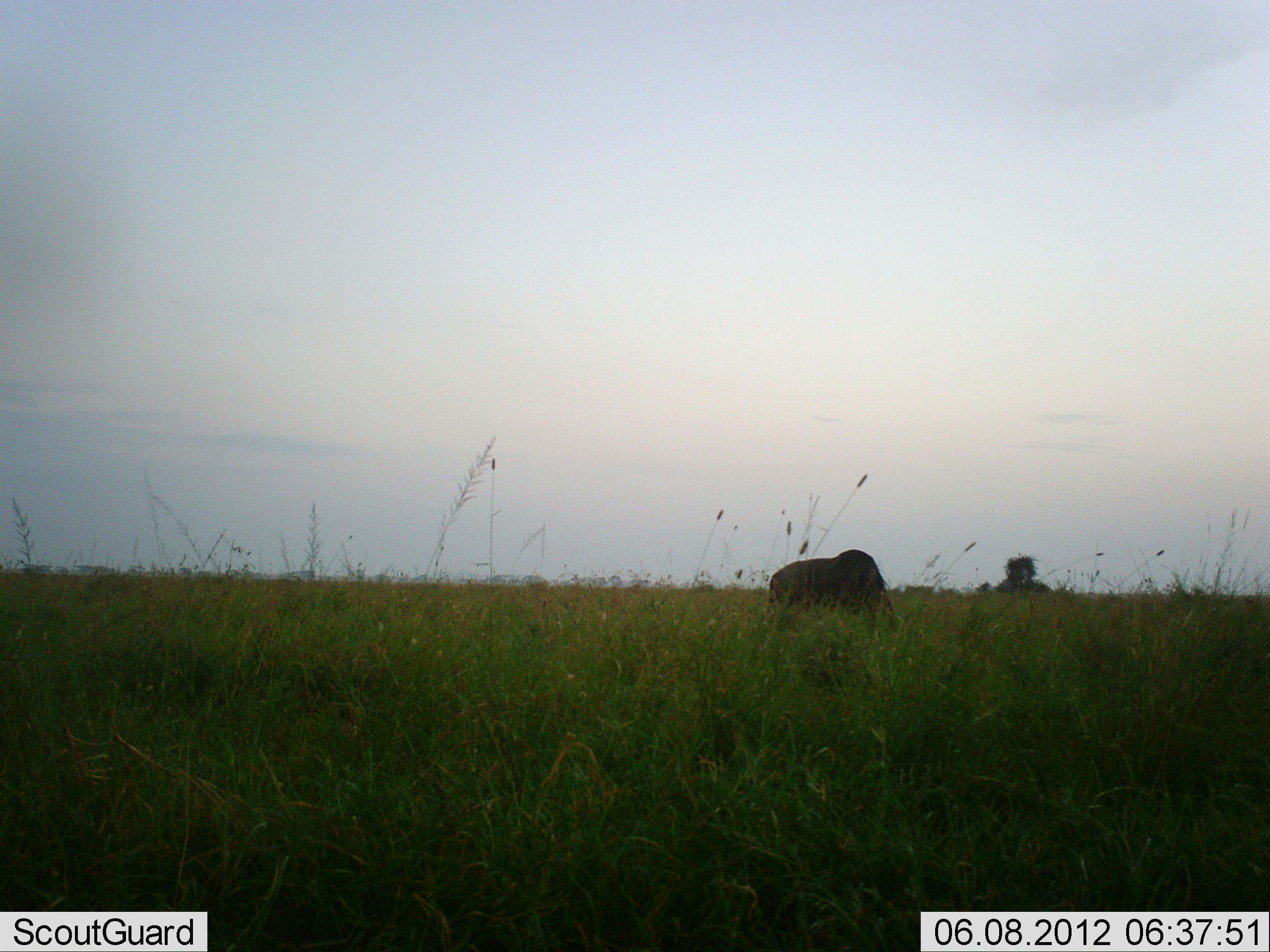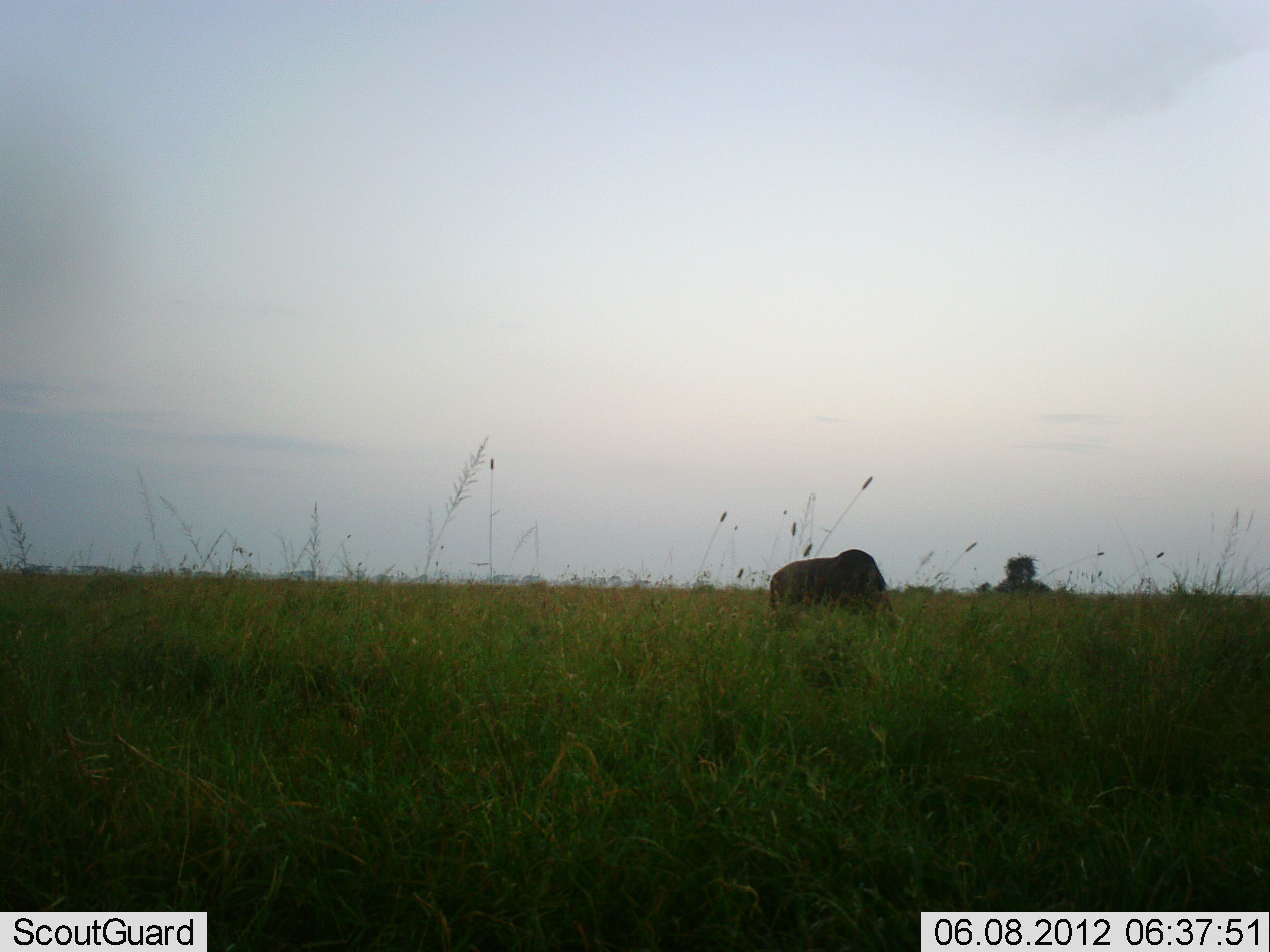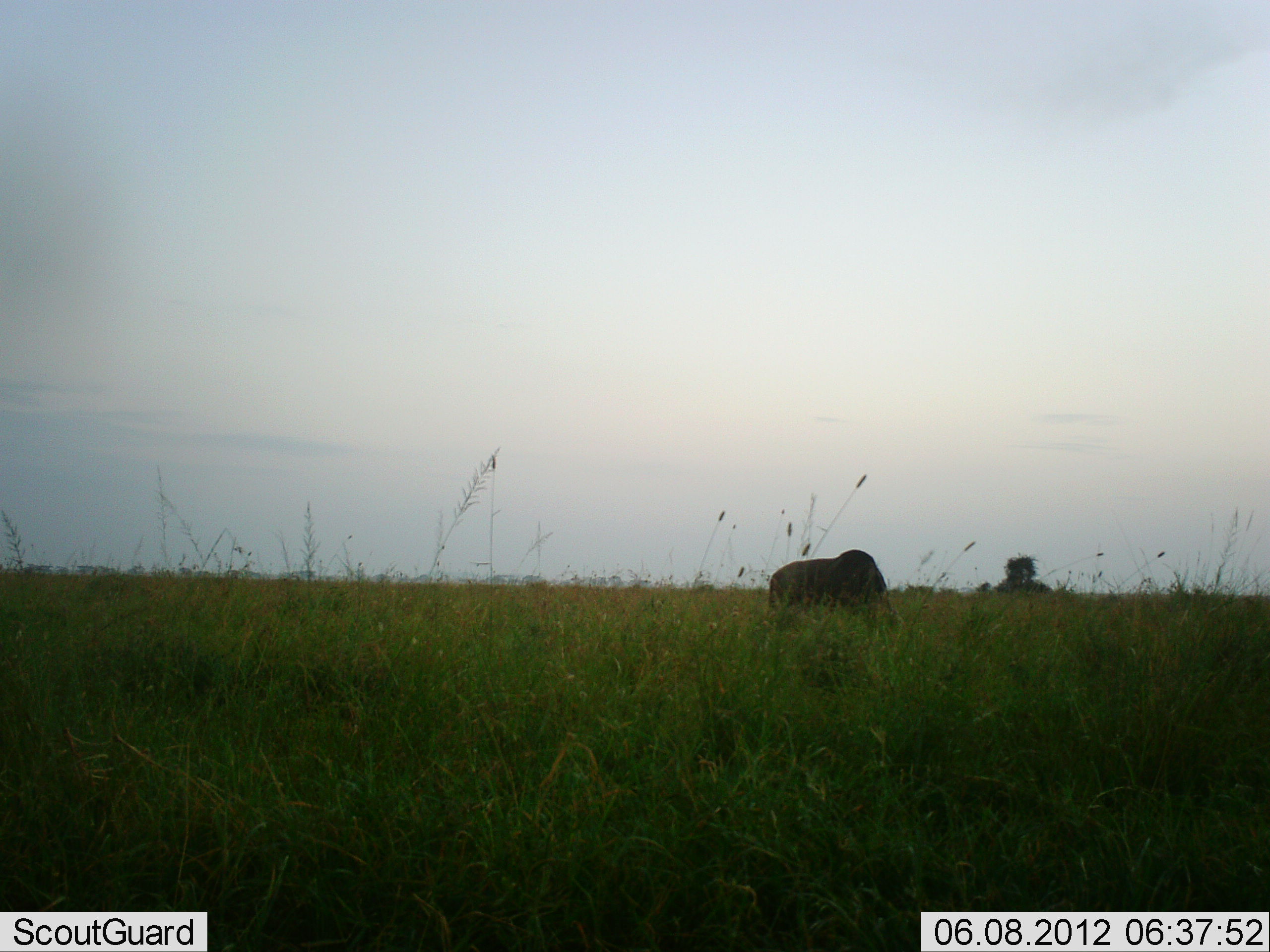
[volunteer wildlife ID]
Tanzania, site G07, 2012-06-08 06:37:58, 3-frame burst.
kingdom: Animalia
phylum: Chordata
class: Mammalia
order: Artiodactyla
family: Bovidae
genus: Connochaetes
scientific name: Connochaetes taurinus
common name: blue wildebeest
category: wildebeest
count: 1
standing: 40%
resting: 0%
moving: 0%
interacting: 0%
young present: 0%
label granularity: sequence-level